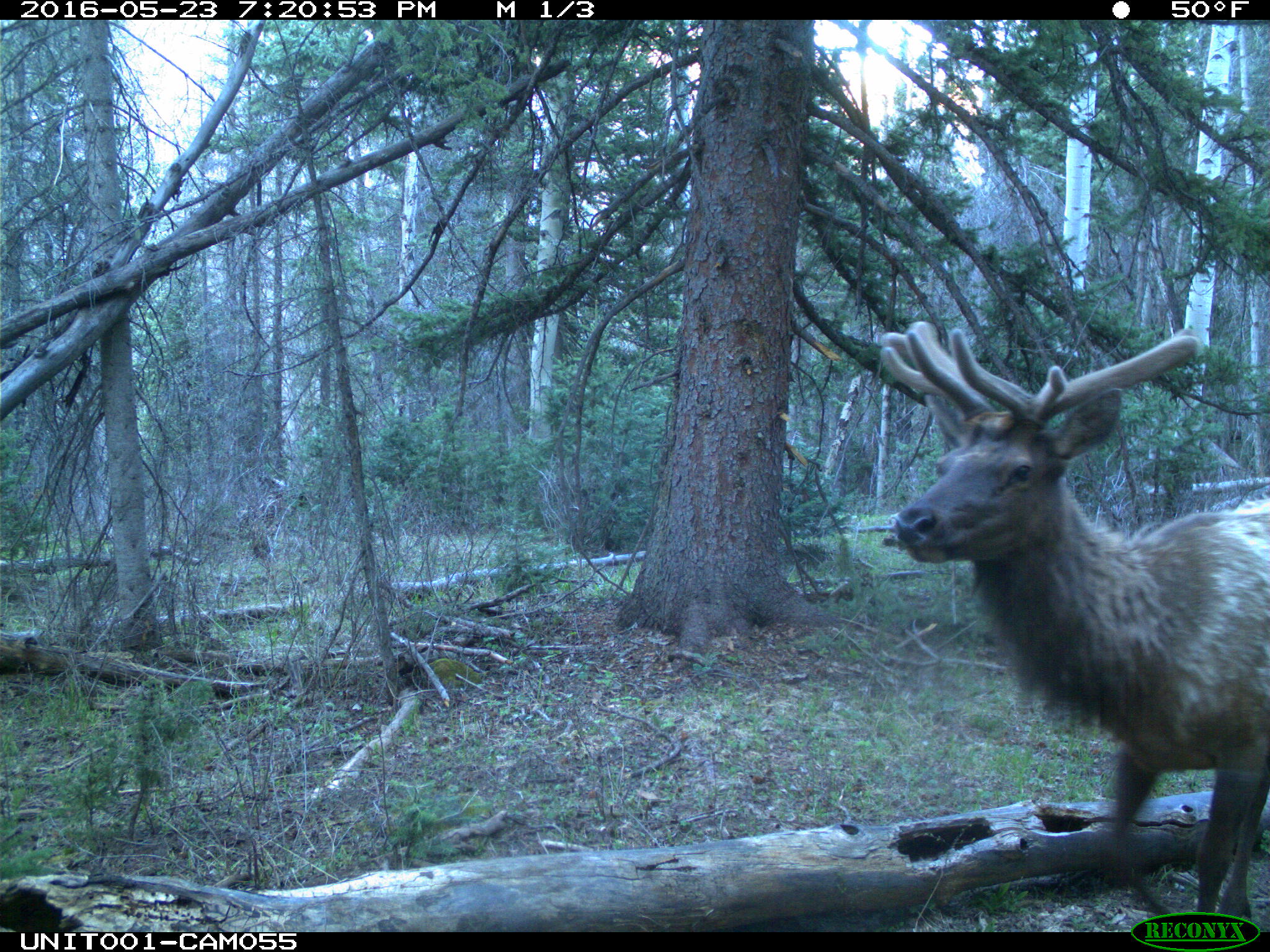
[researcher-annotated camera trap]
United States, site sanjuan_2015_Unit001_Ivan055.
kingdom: Animalia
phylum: Chordata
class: Mammalia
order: Artiodactyla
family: Cervidae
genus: Cervus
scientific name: Cervus elaphus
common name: red deer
Cervus elaphus (red deer).